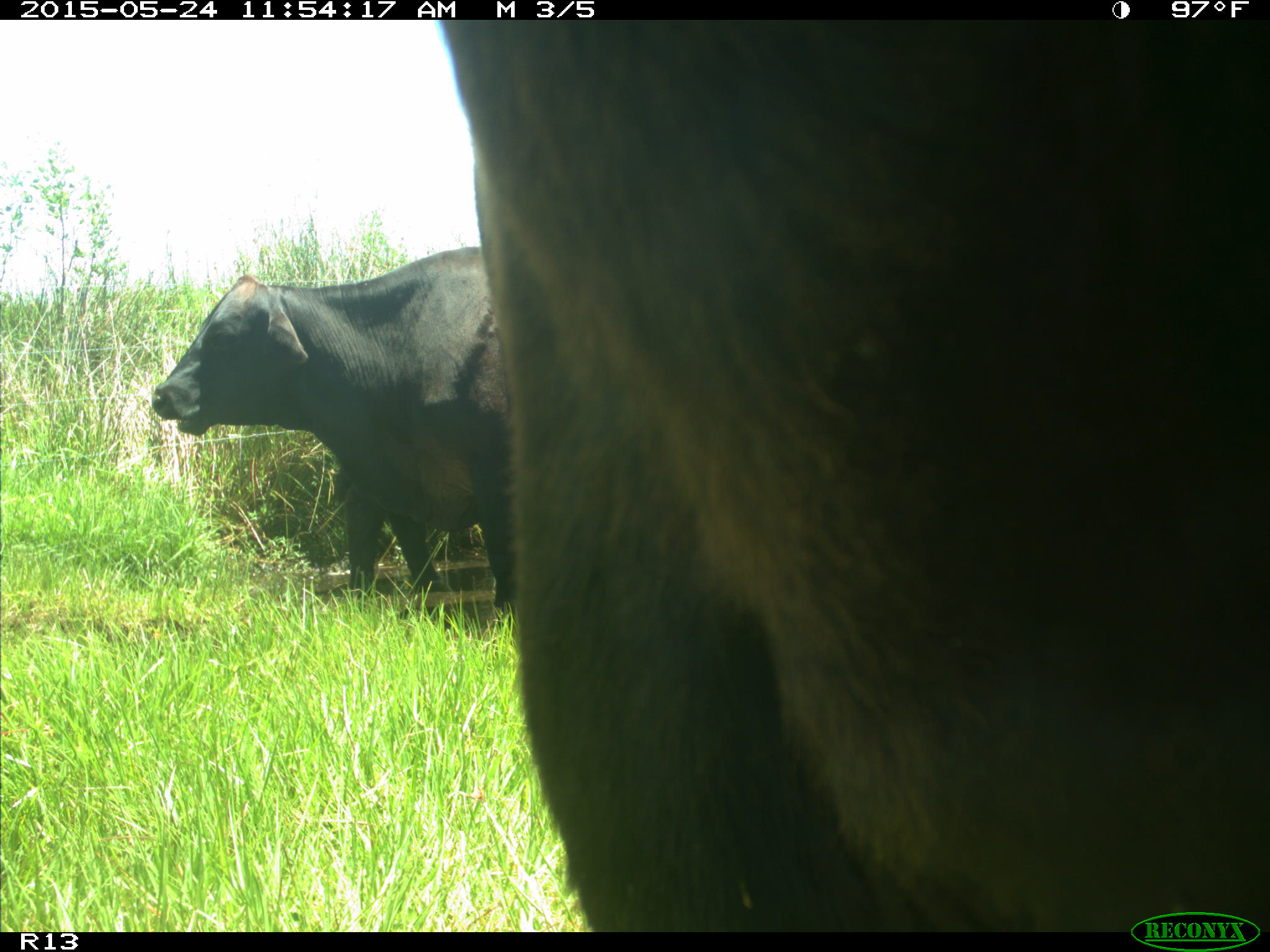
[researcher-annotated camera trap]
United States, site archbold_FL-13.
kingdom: Animalia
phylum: Chordata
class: Mammalia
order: Artiodactyla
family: Bovidae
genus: Bos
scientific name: Bos taurus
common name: domestic cow